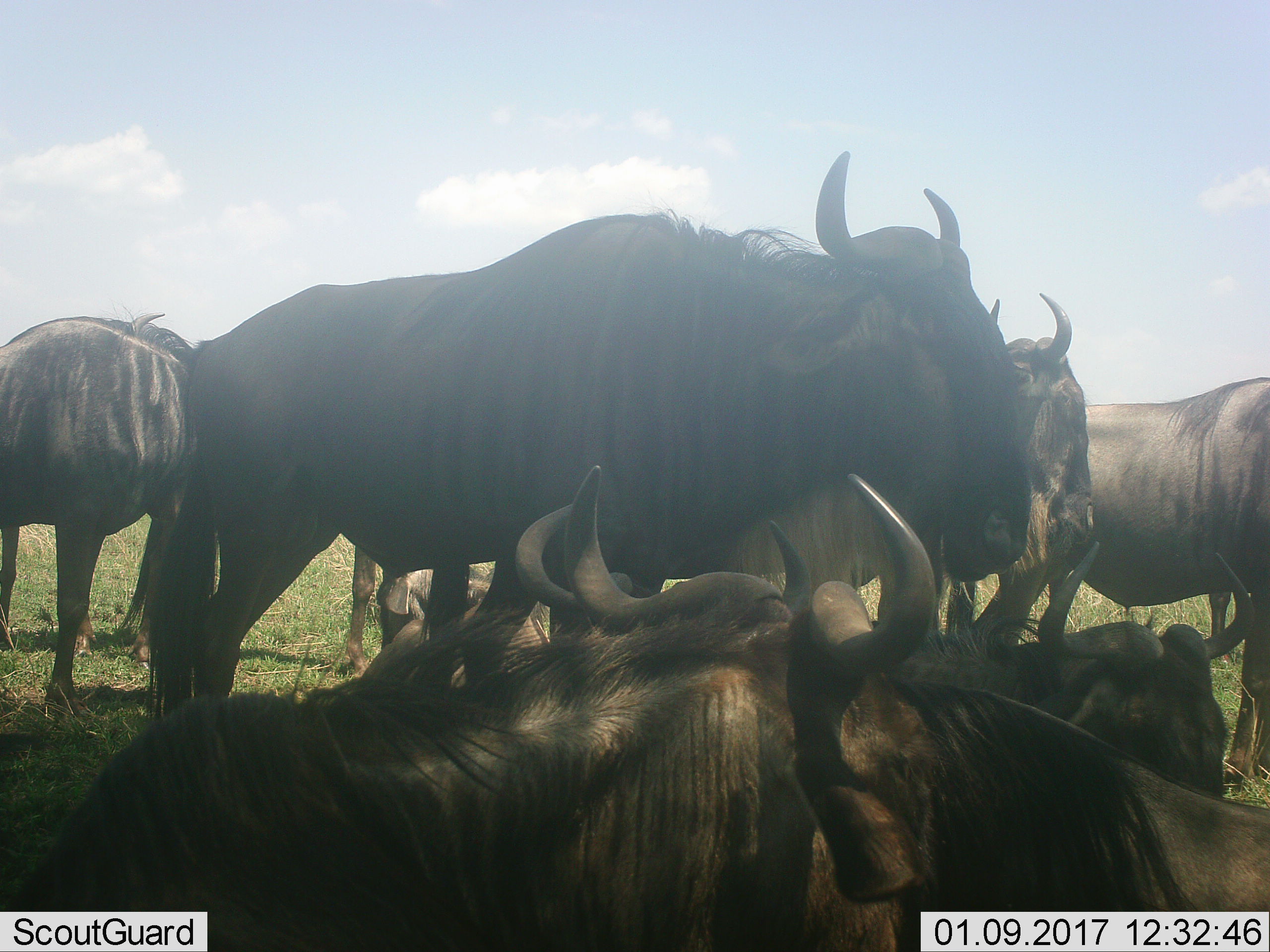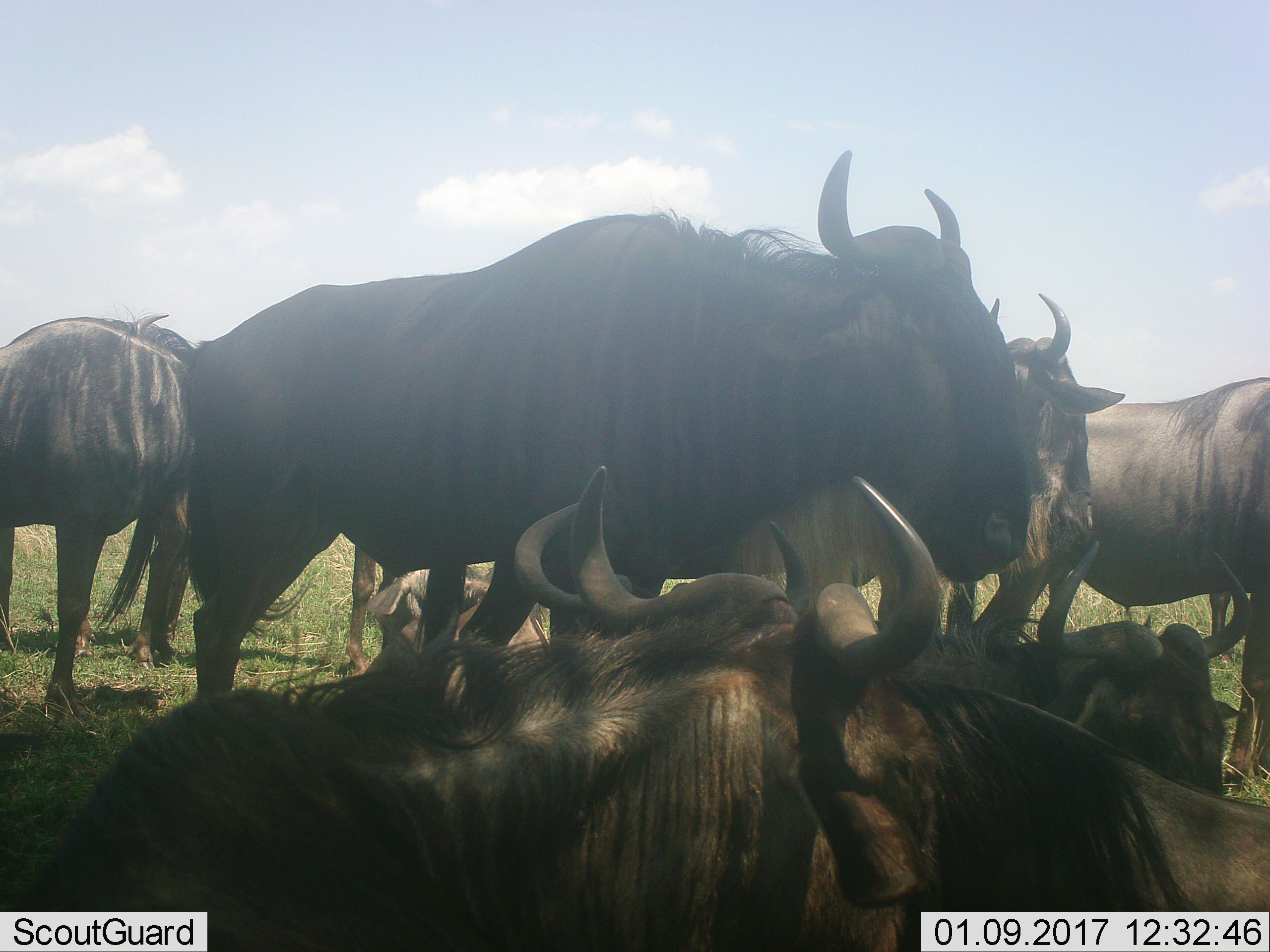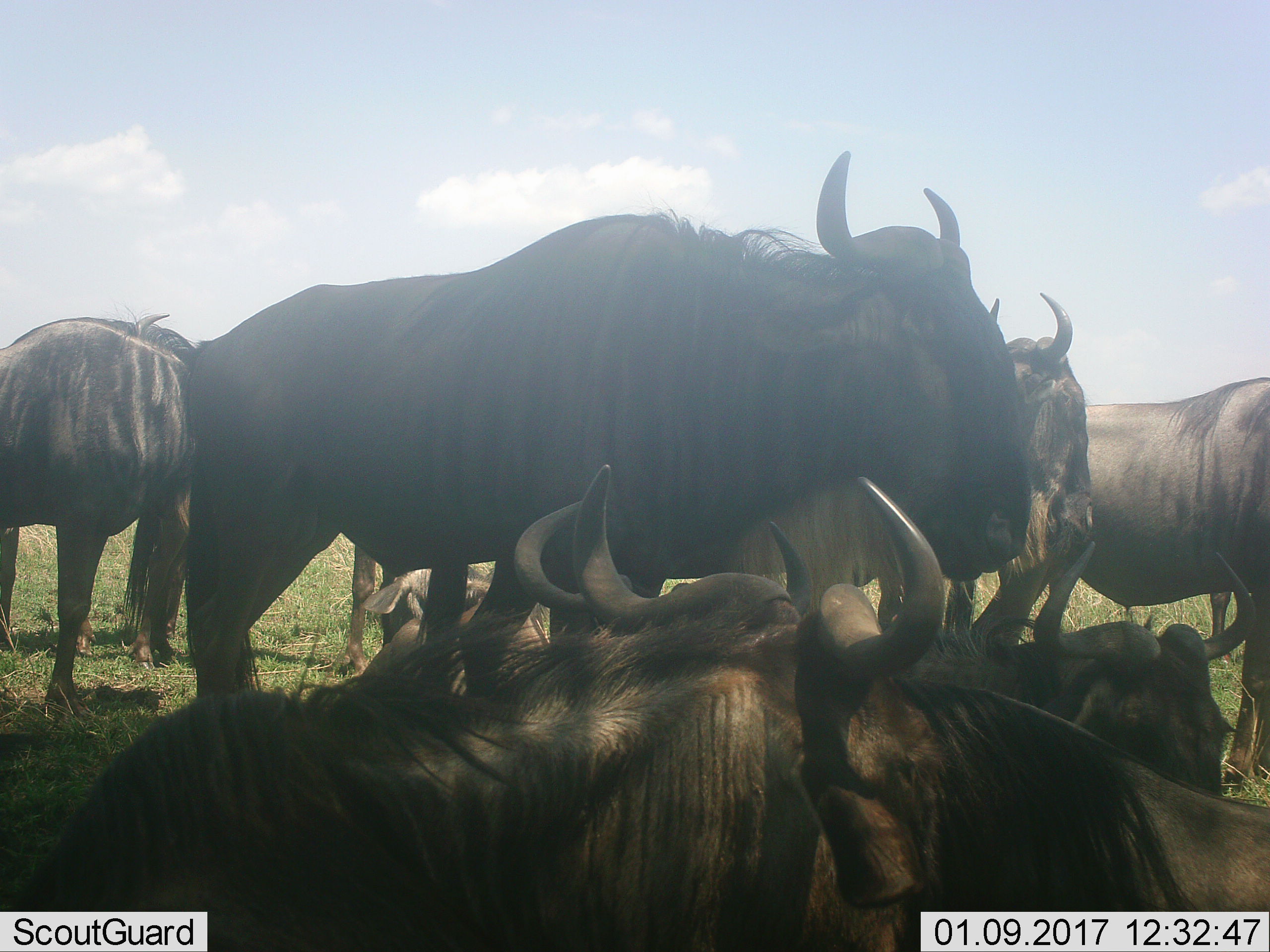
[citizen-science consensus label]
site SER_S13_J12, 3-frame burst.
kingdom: Animalia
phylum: Chordata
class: Mammalia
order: Artiodactyla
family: Bovidae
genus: Connochaetes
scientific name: Connochaetes taurinus taurinus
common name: blue wildebeest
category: wildebeestblue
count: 8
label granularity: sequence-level